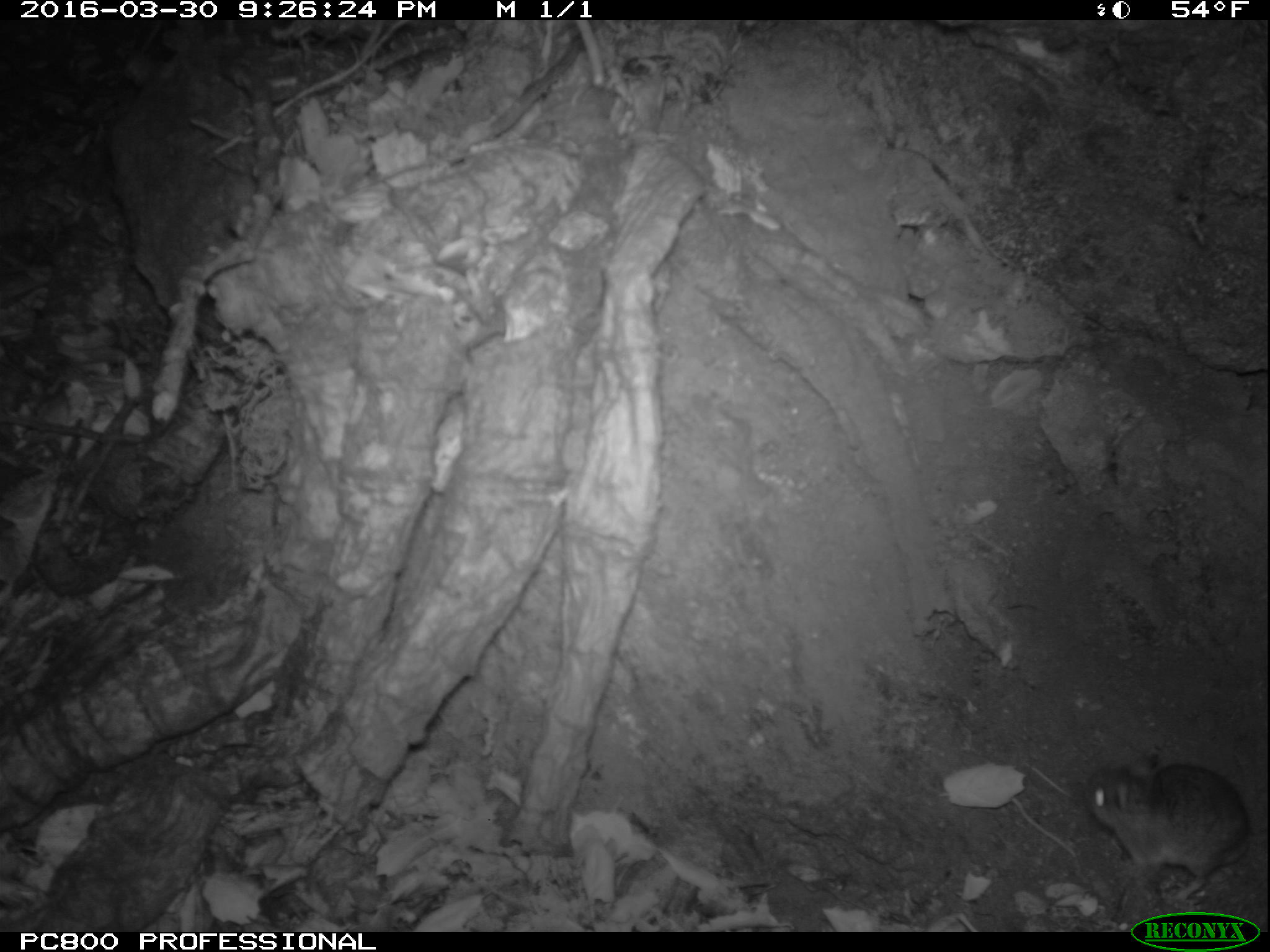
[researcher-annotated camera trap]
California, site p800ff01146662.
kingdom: Animalia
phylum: Chordata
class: Mammalia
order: Rodentia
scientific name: Rodentia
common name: rodent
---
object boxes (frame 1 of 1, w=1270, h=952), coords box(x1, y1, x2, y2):
rodent: box(1082, 750, 1269, 903)